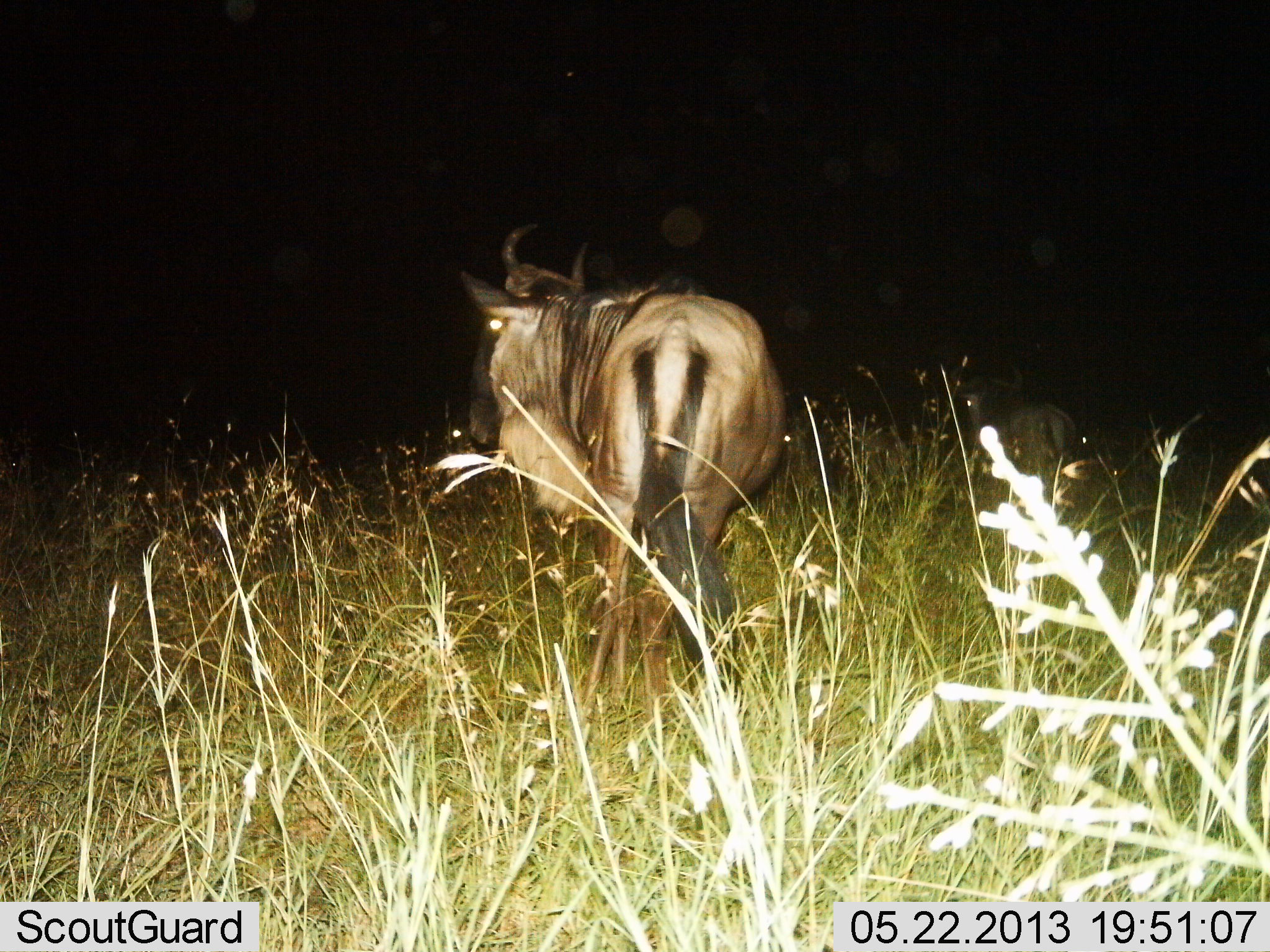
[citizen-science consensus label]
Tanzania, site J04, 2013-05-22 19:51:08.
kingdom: Animalia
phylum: Chordata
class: Mammalia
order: Artiodactyla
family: Bovidae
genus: Connochaetes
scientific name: Connochaetes taurinus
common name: blue wildebeest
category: wildebeest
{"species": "wildebeest (blue wildebeest) (Connochaetes taurinus)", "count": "2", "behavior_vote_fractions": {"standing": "65%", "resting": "12%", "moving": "35%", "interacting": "0%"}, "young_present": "0%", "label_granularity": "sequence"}